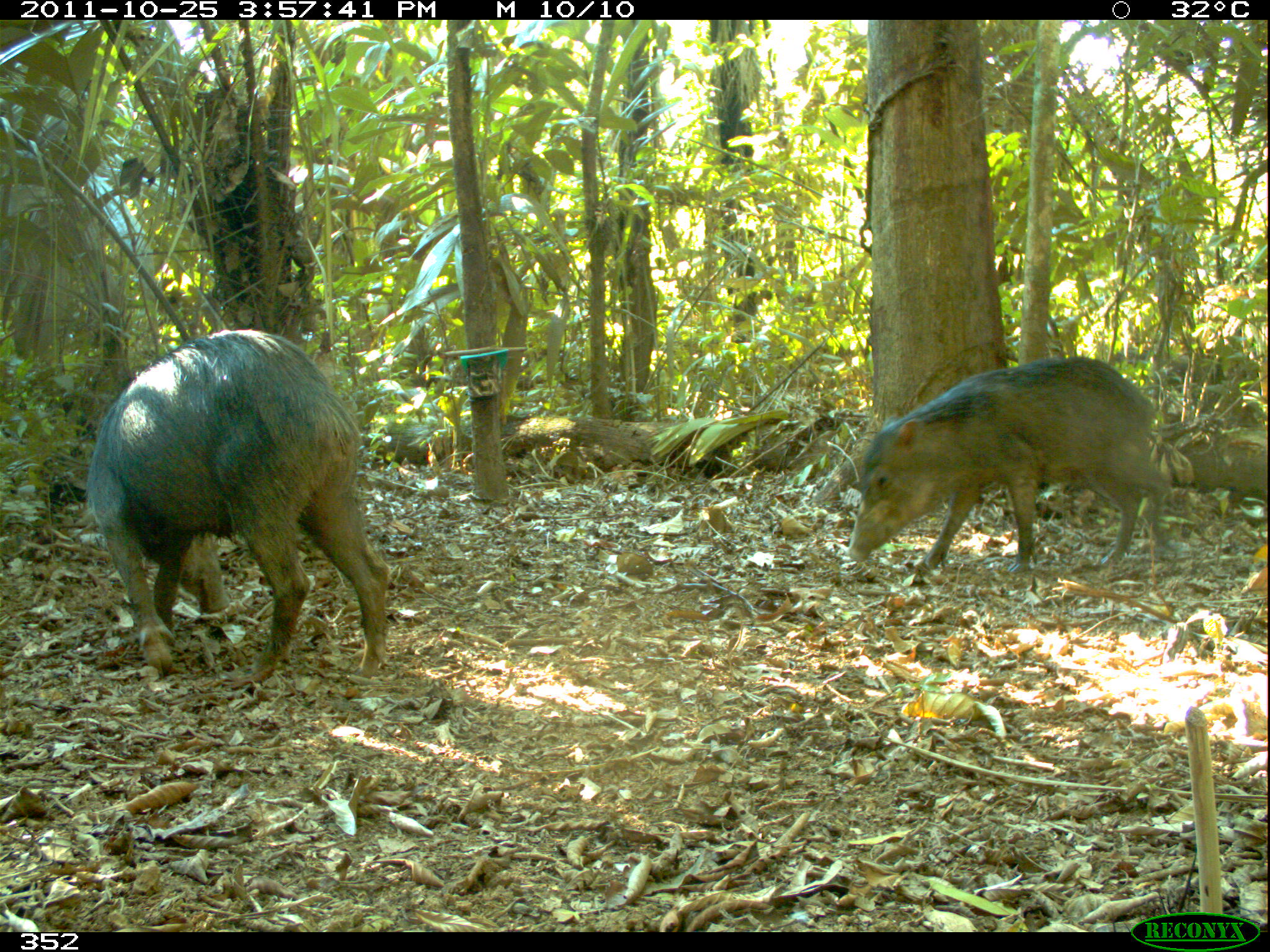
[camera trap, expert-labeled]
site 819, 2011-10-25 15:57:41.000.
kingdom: Animalia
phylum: Chordata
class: Mammalia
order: Artiodactyla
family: Tayassuidae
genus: Tayassu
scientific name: Tayassu pecari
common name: white-lipped peccary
Tayassu pecari (white-lipped peccary).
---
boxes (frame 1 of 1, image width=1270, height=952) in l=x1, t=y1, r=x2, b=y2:
tayassu pecari: l=83, t=329, r=389, b=681; l=847, t=355, r=1169, b=572